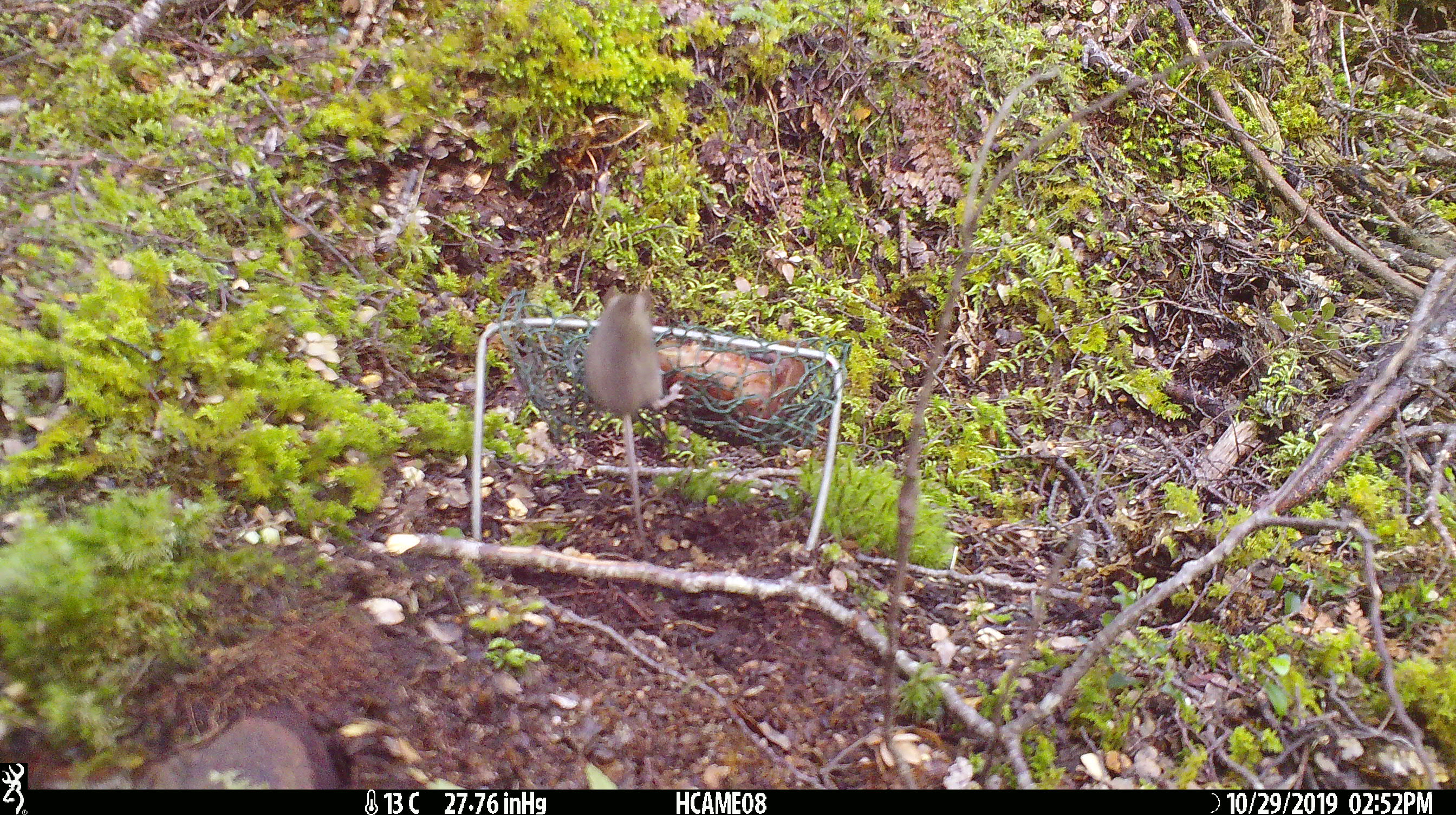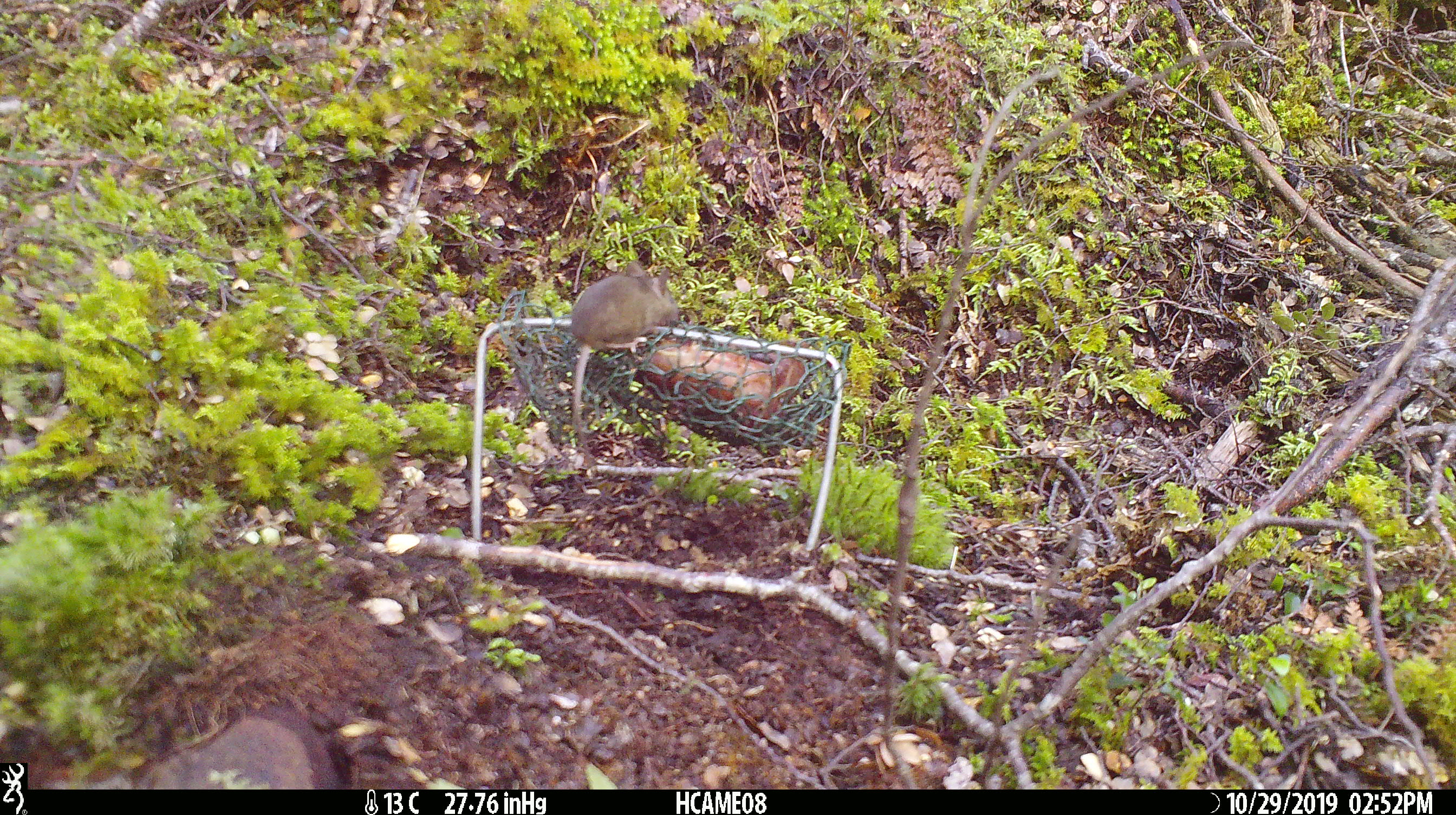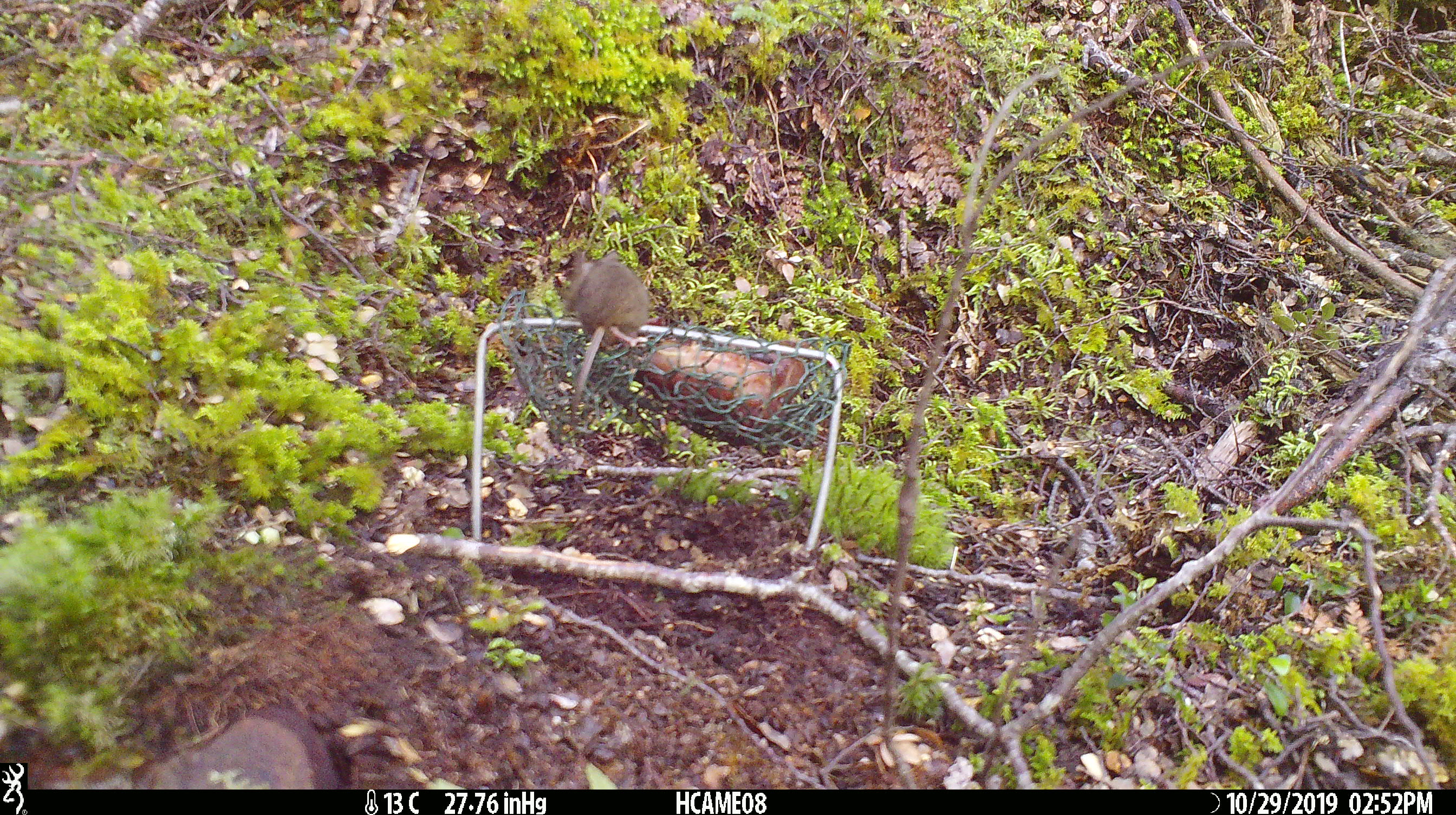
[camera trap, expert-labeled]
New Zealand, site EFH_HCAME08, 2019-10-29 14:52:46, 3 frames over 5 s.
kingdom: Animalia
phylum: Chordata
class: Mammalia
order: Rodentia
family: Muridae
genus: Mus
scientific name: Mus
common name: mouse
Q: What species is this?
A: Mouse (Mus).